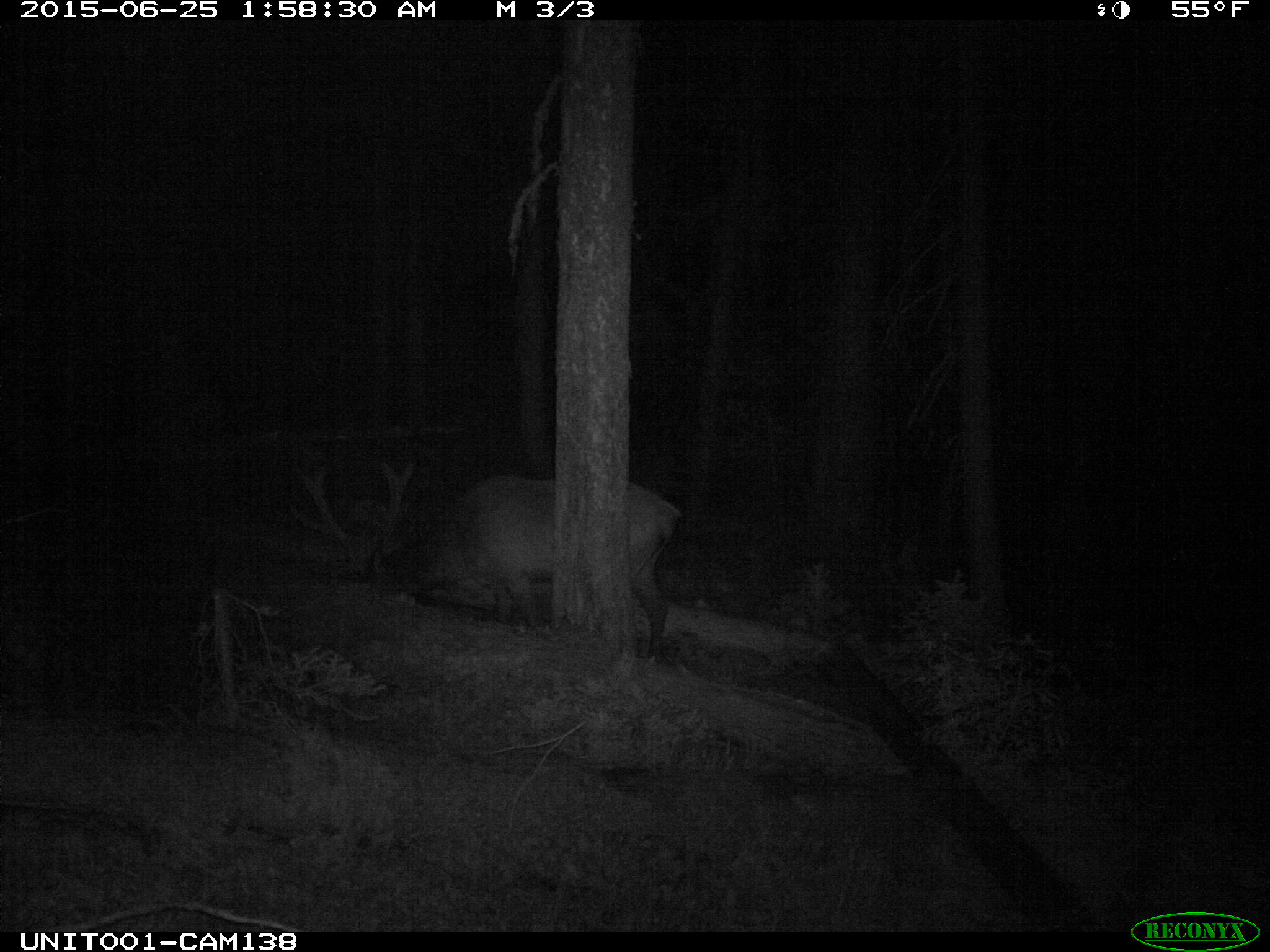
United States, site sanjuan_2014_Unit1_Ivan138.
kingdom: Animalia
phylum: Chordata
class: Mammalia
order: Artiodactyla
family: Cervidae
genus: Cervus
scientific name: Cervus elaphus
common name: red deer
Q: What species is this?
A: Cervus elaphus (red deer).